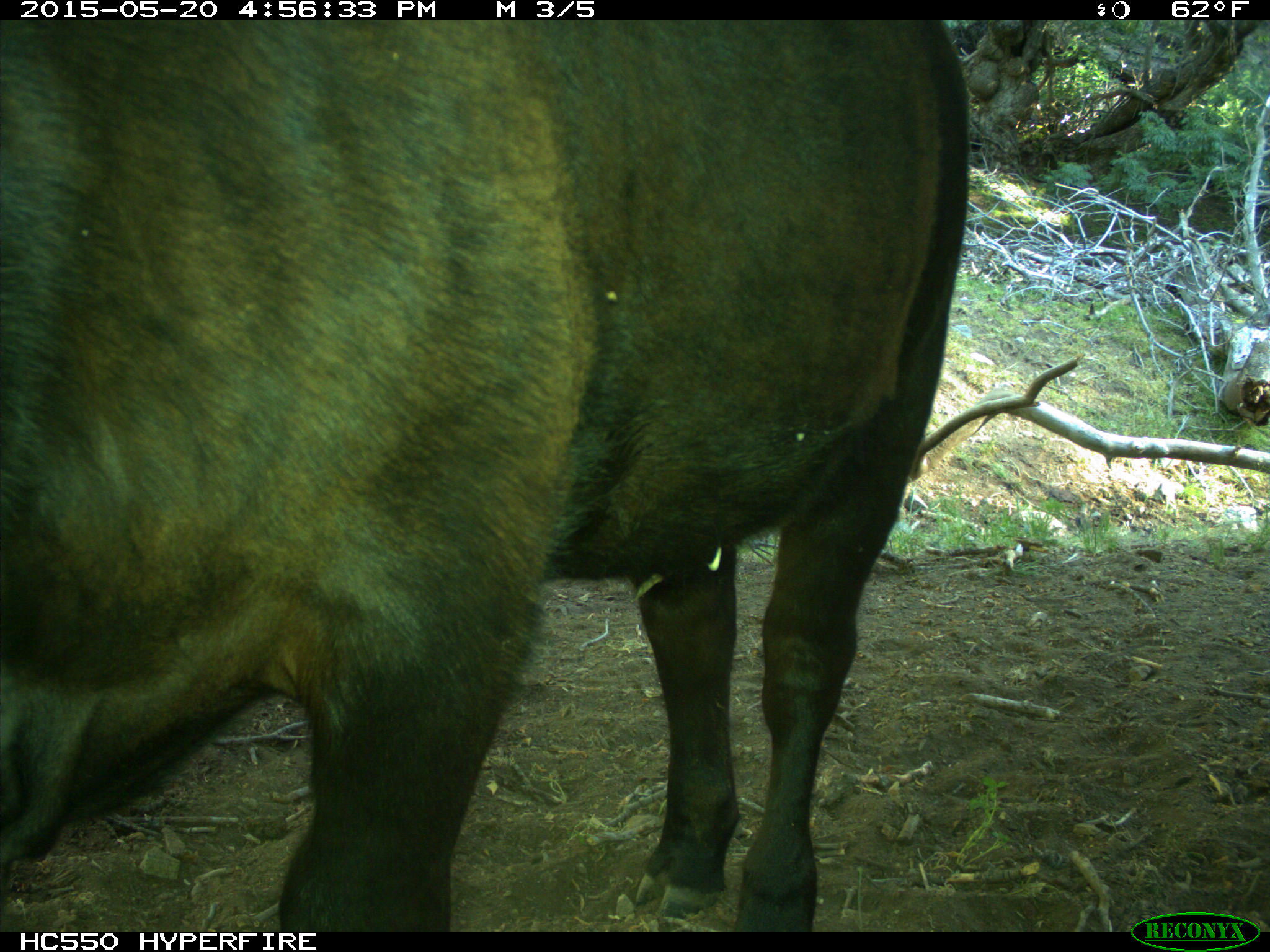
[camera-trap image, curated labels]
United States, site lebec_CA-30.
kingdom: Animalia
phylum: Chordata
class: Mammalia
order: Artiodactyla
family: Bovidae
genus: Bos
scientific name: Bos taurus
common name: domestic cow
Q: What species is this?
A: Bos taurus (domestic cow).